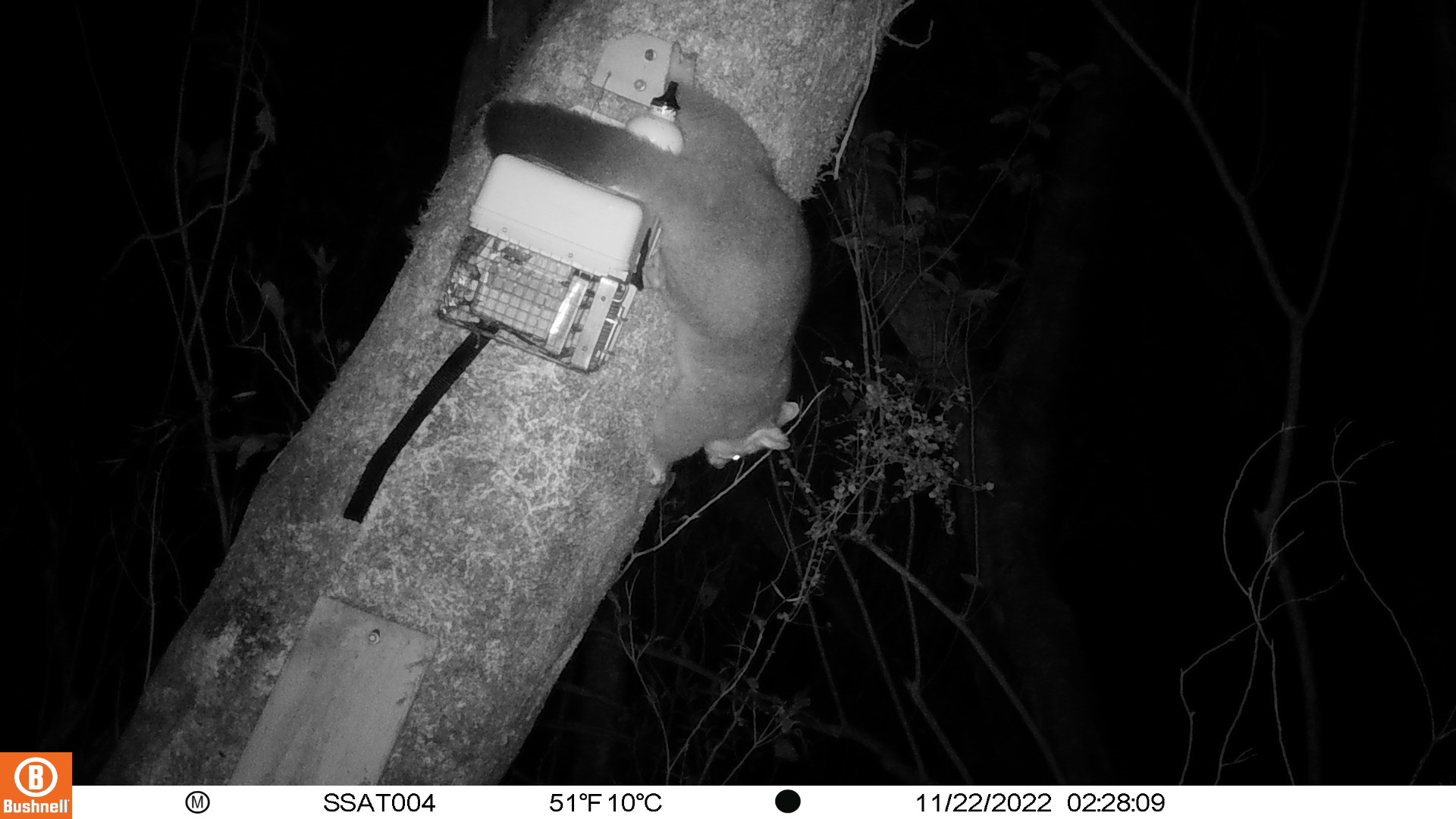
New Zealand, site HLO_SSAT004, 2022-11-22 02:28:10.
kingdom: Animalia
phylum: Chordata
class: Mammalia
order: Diprotodontia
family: Phalangeridae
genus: Trichosurus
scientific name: Trichosurus vulpecula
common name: common brushtail possum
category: possum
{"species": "possum (common brushtail possum) (Trichosurus vulpecula)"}